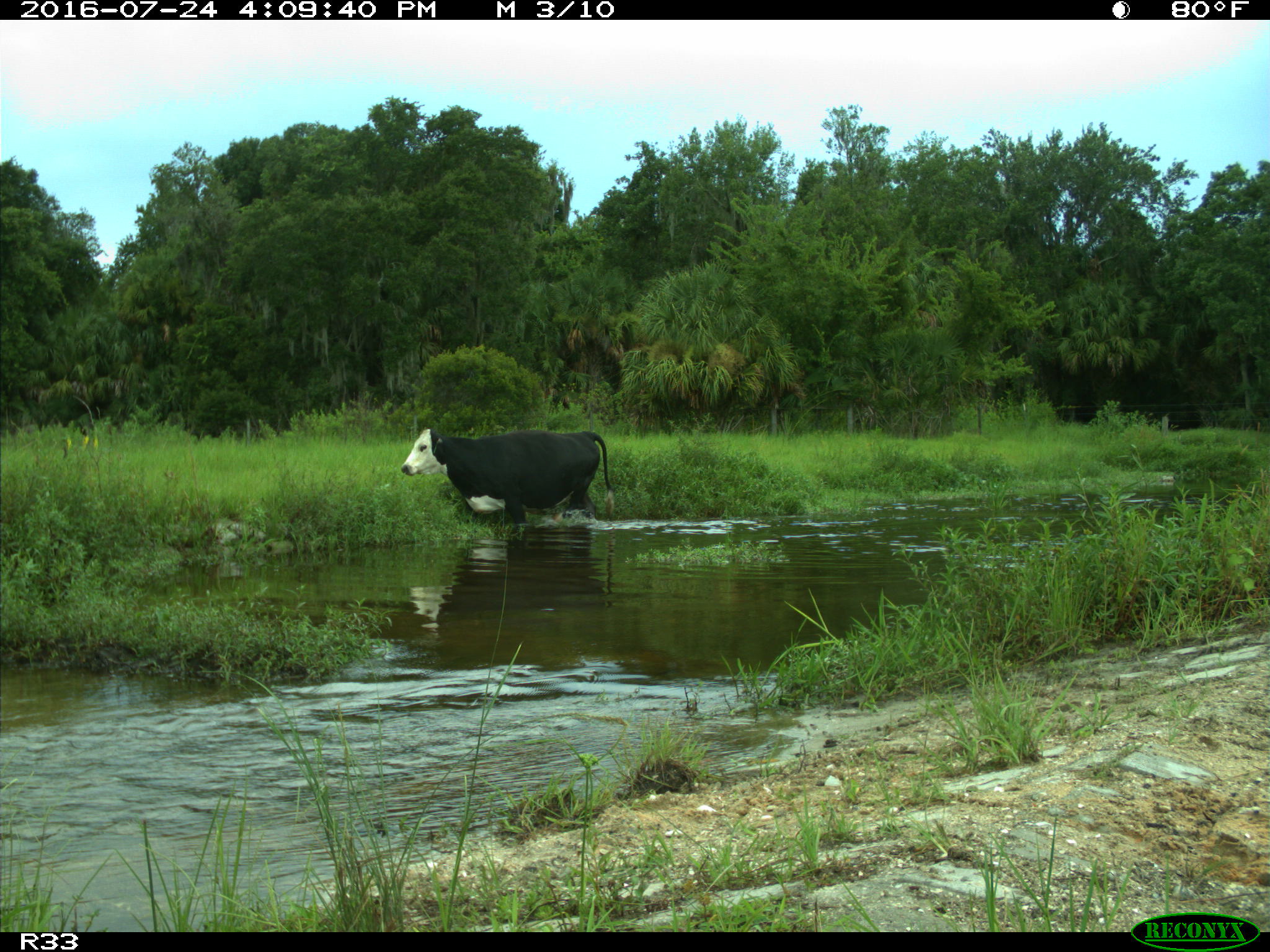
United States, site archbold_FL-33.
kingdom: Animalia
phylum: Chordata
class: Mammalia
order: Artiodactyla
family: Bovidae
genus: Bos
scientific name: Bos taurus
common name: domestic cow